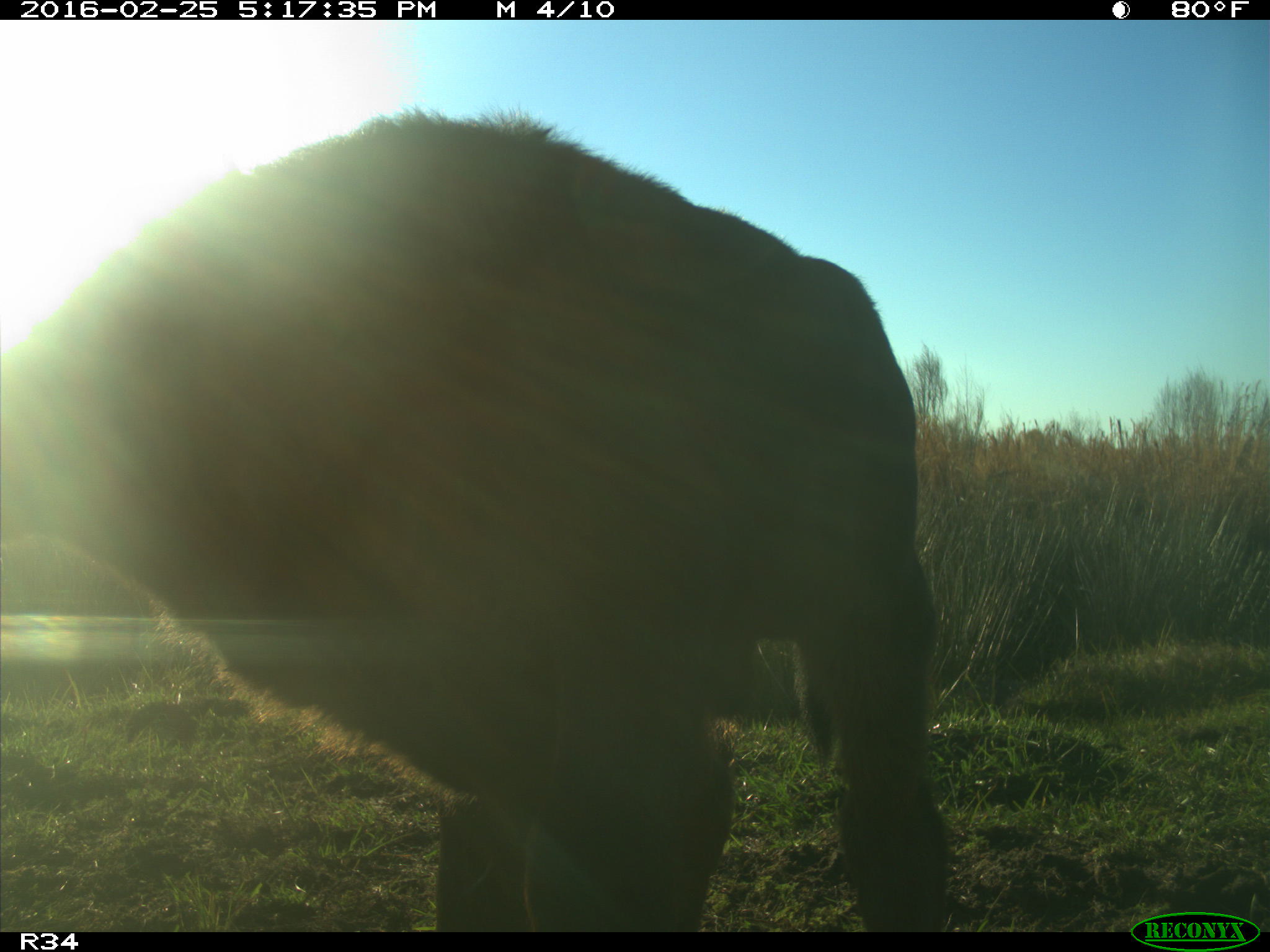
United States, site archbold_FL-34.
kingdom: Animalia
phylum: Chordata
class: Mammalia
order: Artiodactyla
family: Bovidae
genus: Bos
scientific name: Bos taurus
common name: domestic cow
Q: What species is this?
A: Bos taurus (domestic cow).